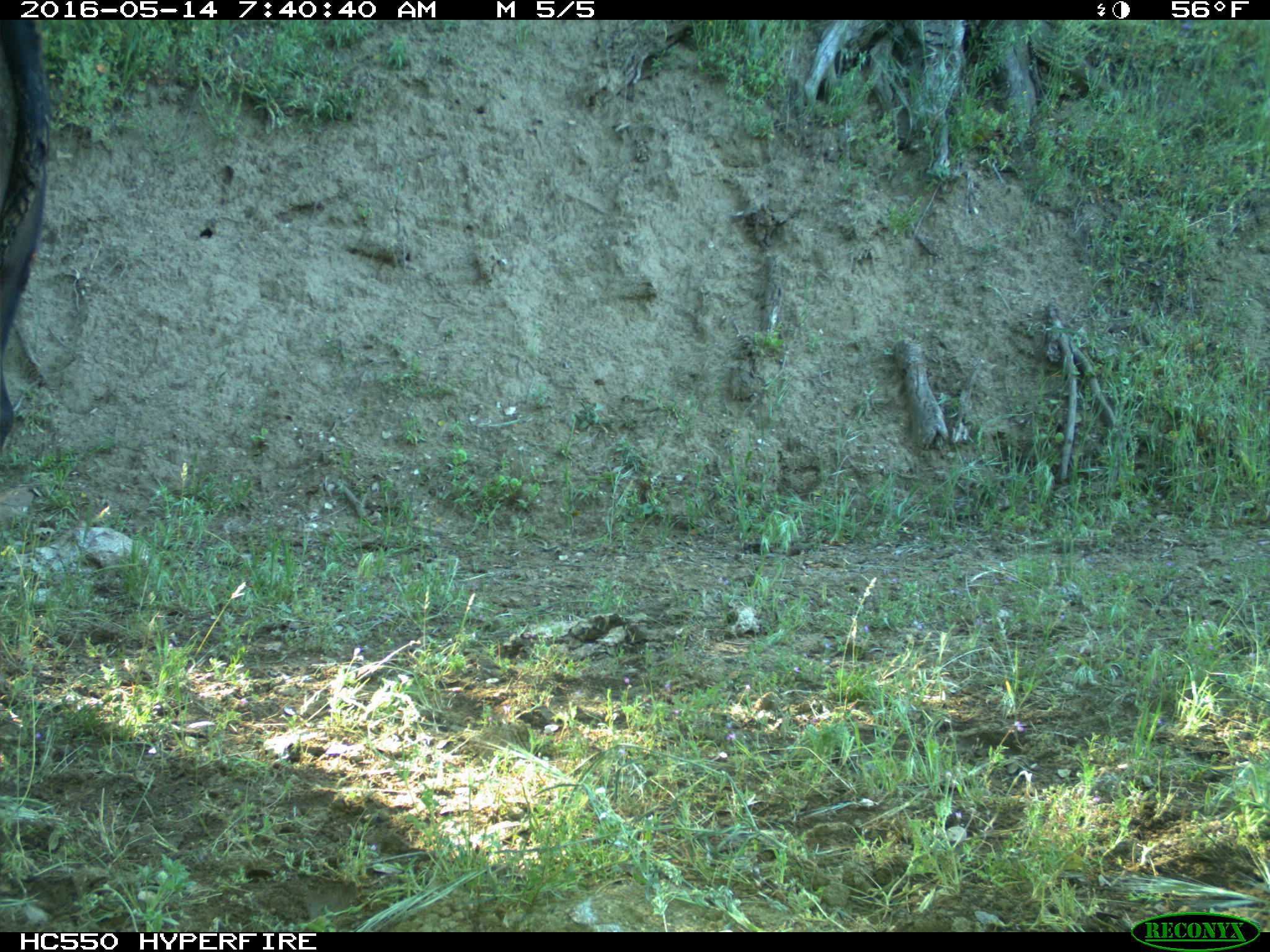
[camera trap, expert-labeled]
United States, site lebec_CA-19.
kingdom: Animalia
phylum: Chordata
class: Mammalia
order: Artiodactyla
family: Bovidae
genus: Bos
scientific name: Bos taurus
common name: domestic cow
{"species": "Bos taurus (domestic cow)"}